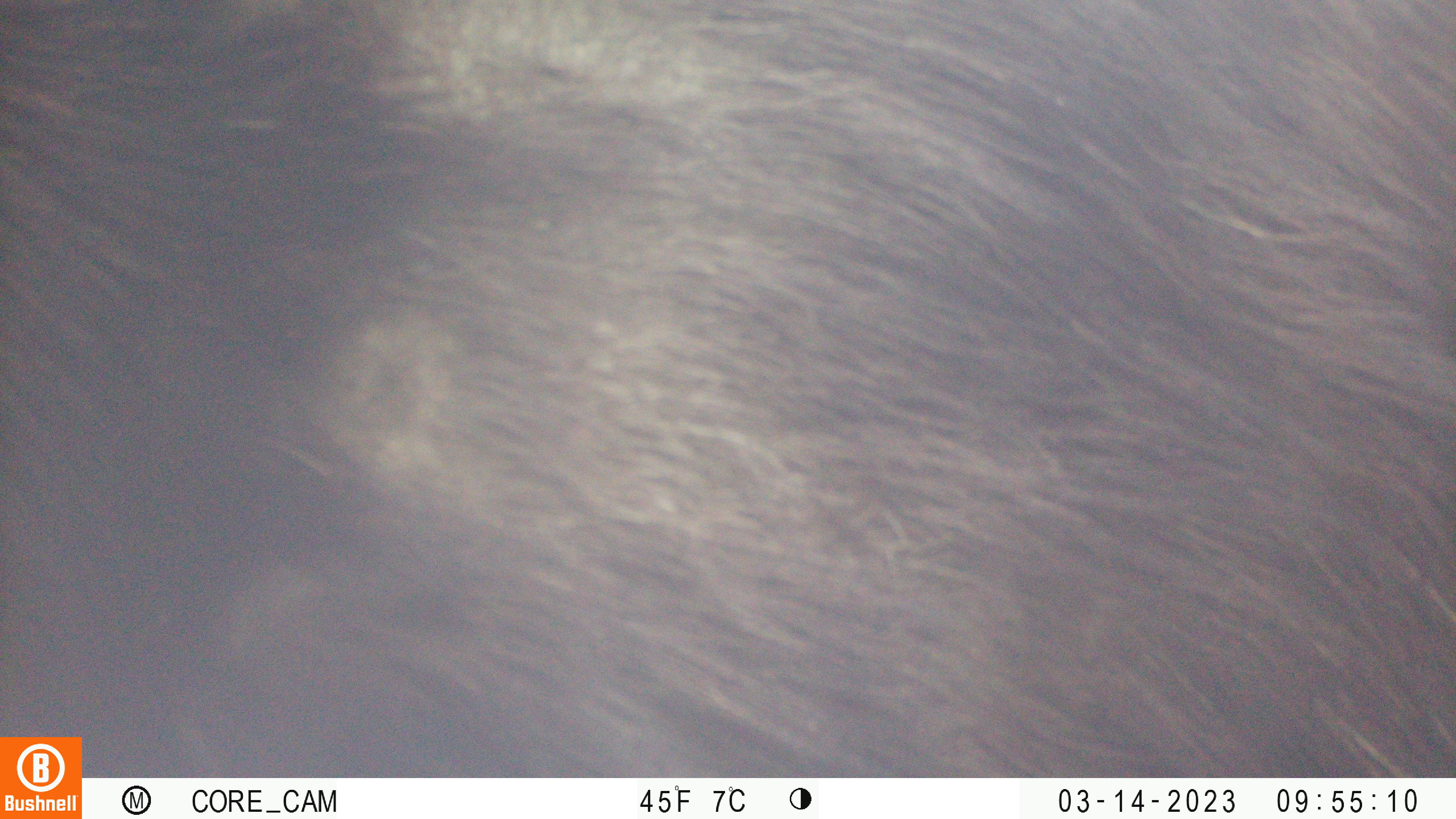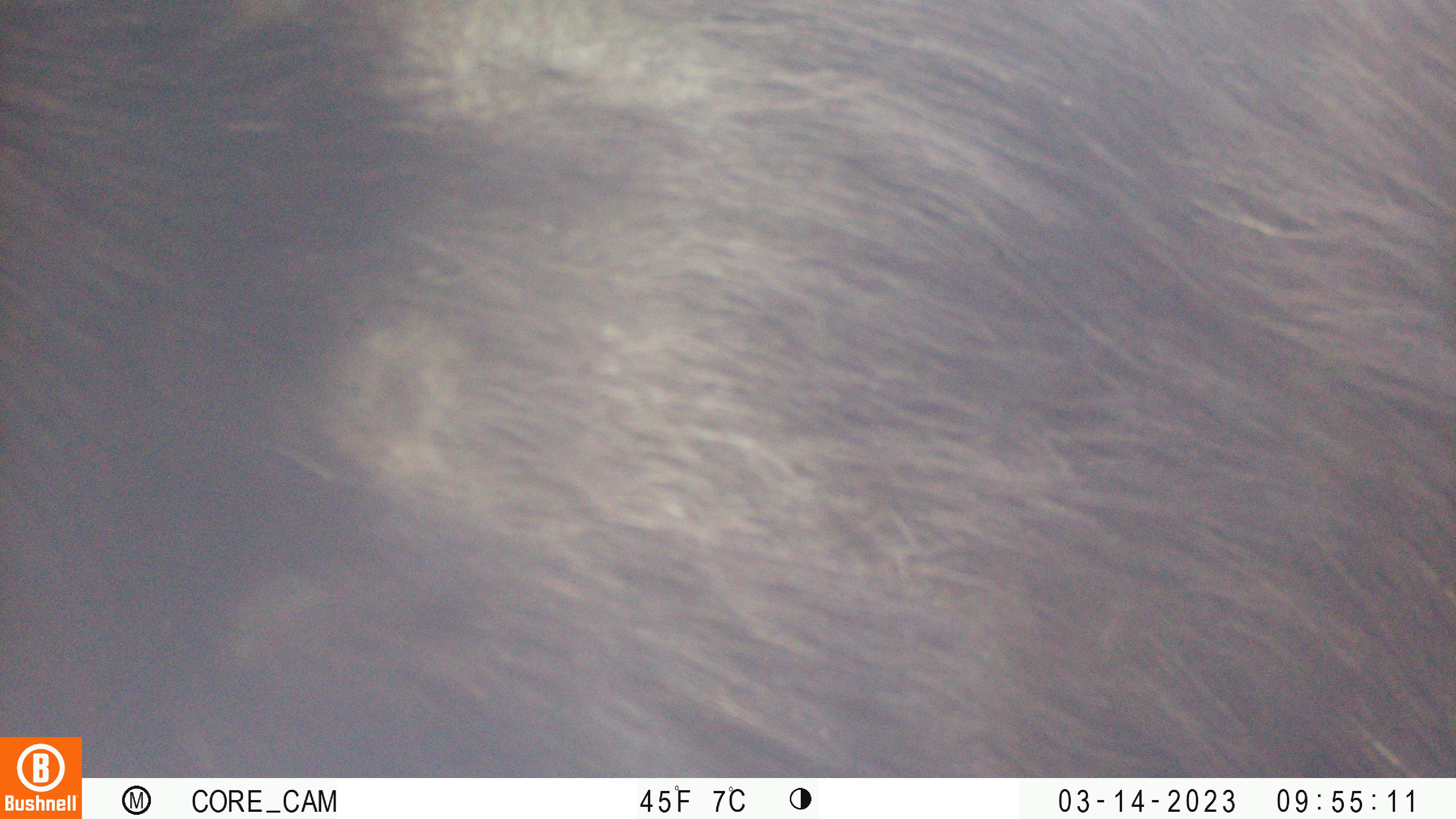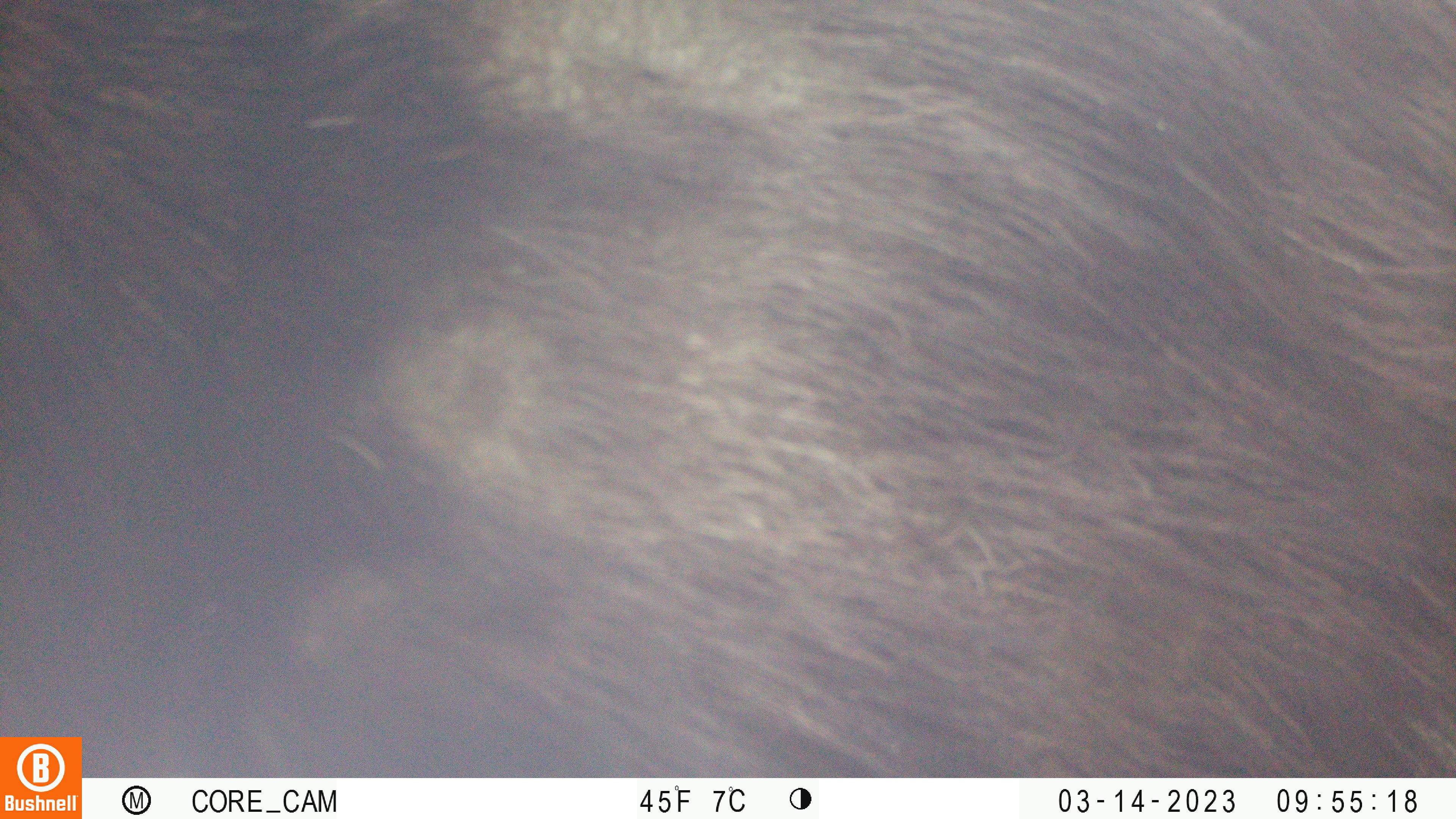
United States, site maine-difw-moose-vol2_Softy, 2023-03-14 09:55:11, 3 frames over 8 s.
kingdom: Animalia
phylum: Chordata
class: Mammalia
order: Artiodactyla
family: Cervidae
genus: Alces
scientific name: Alces alces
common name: moose